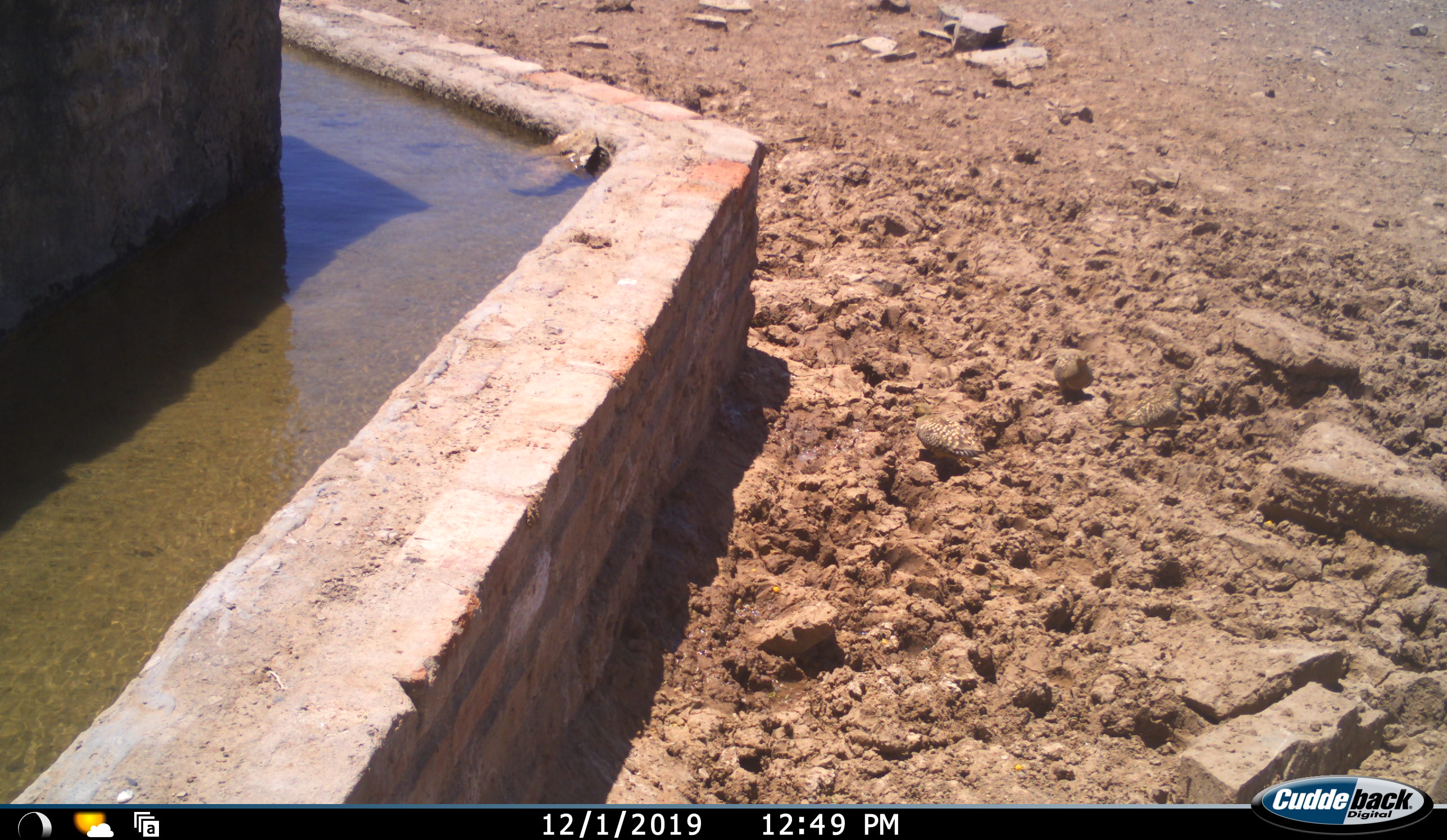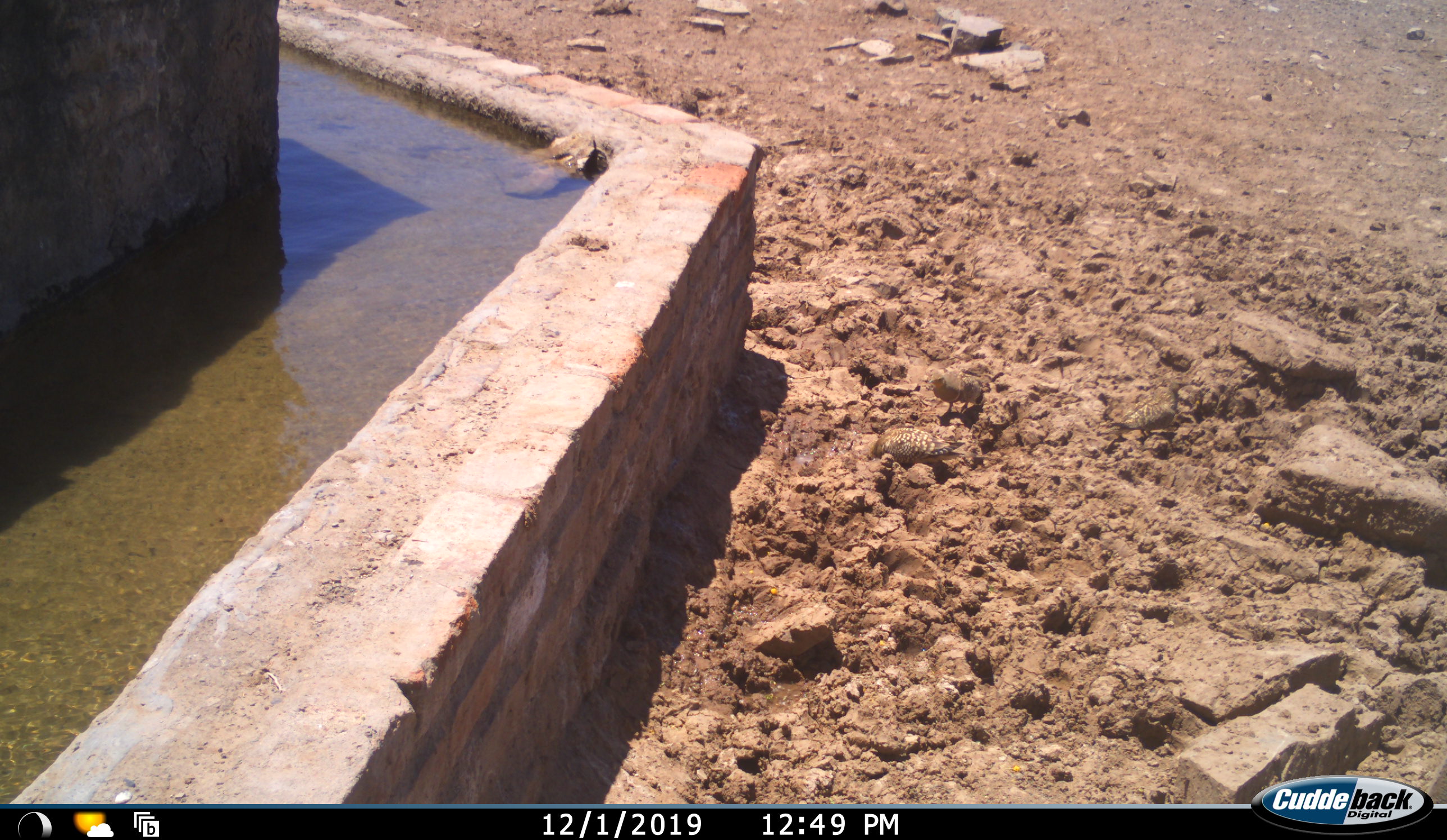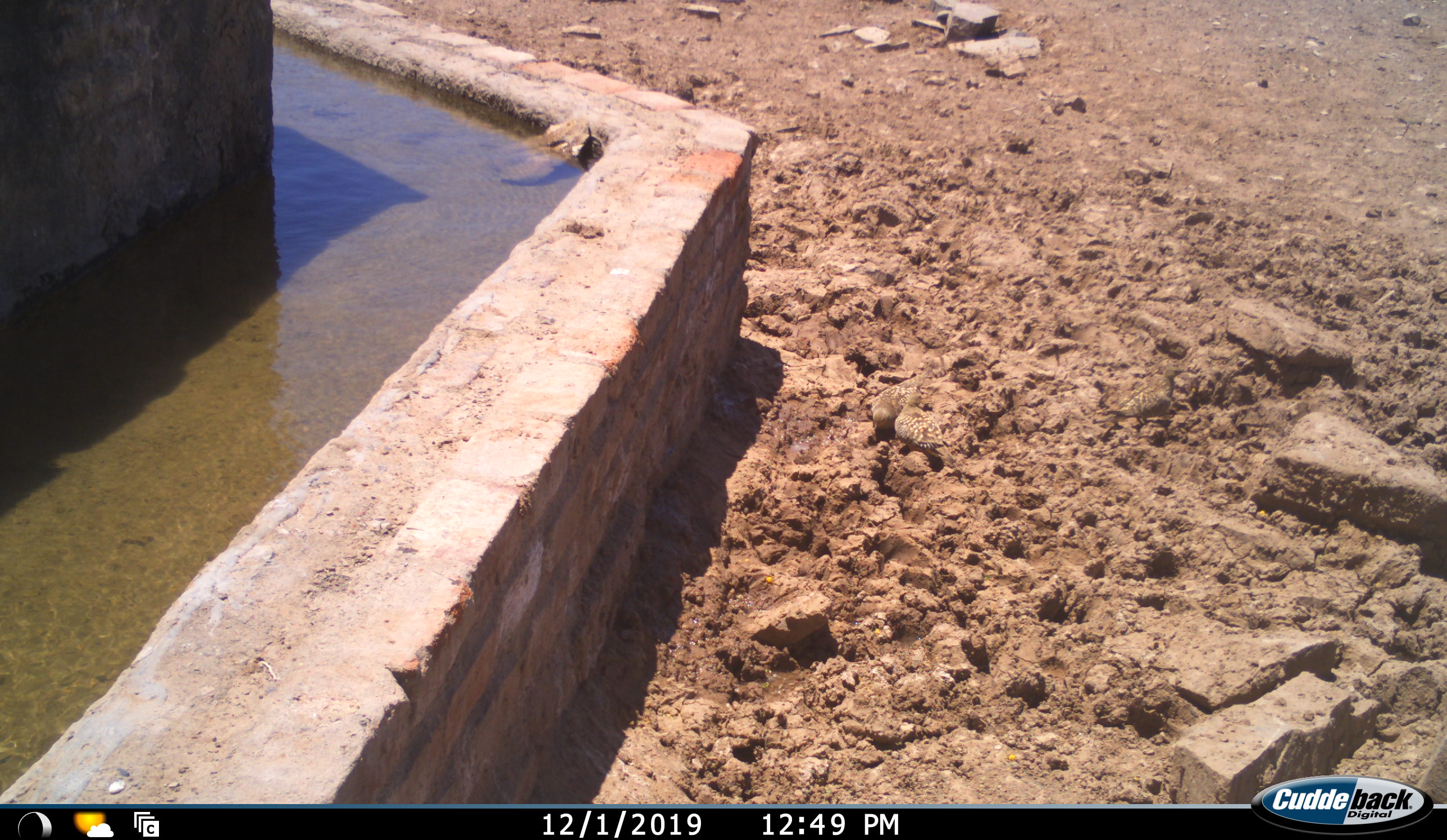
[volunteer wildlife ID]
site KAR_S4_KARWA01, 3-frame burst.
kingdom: Animalia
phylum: Chordata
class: Aves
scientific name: Aves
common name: bird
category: birdother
Birdother (bird) (Aves), count 2. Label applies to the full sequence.